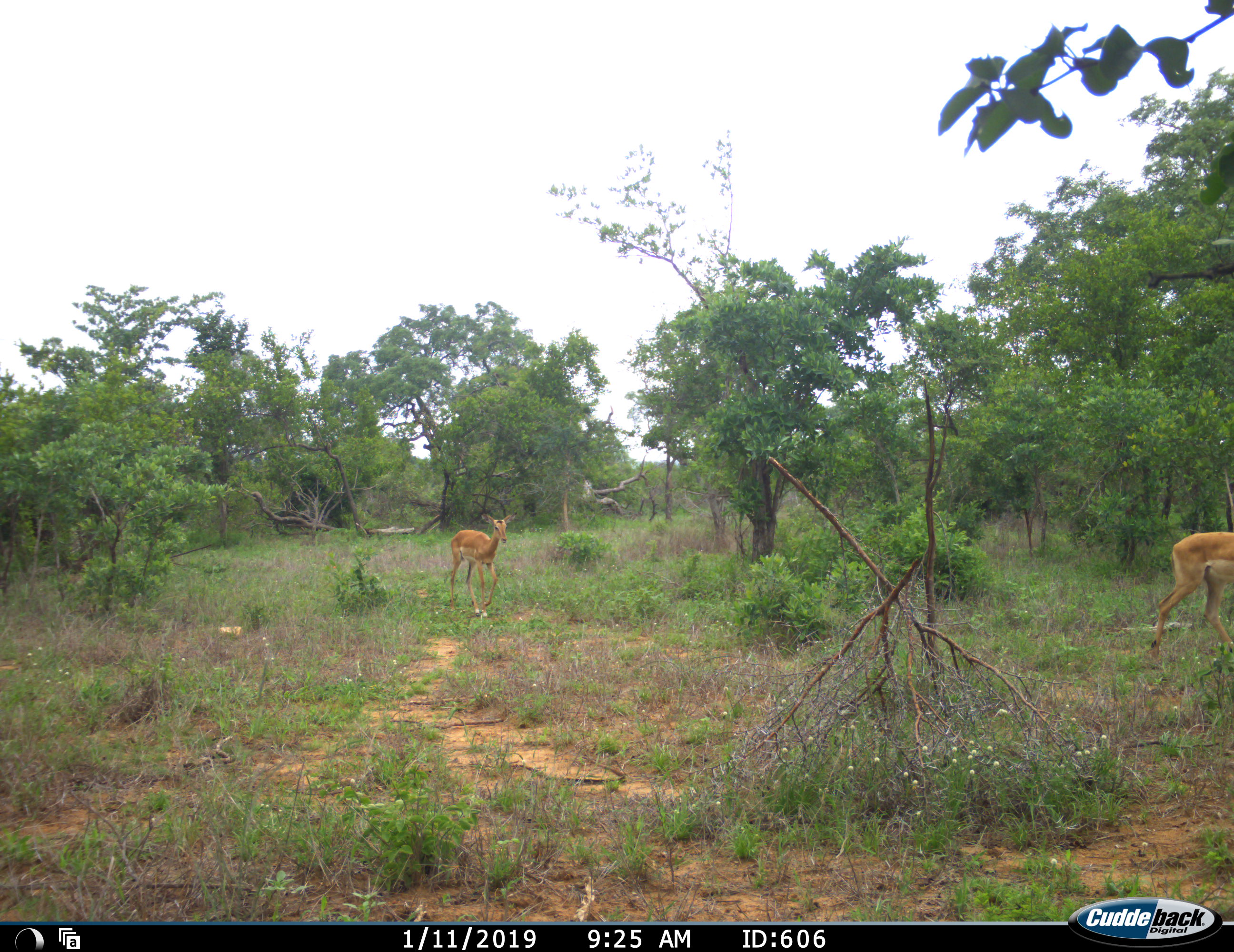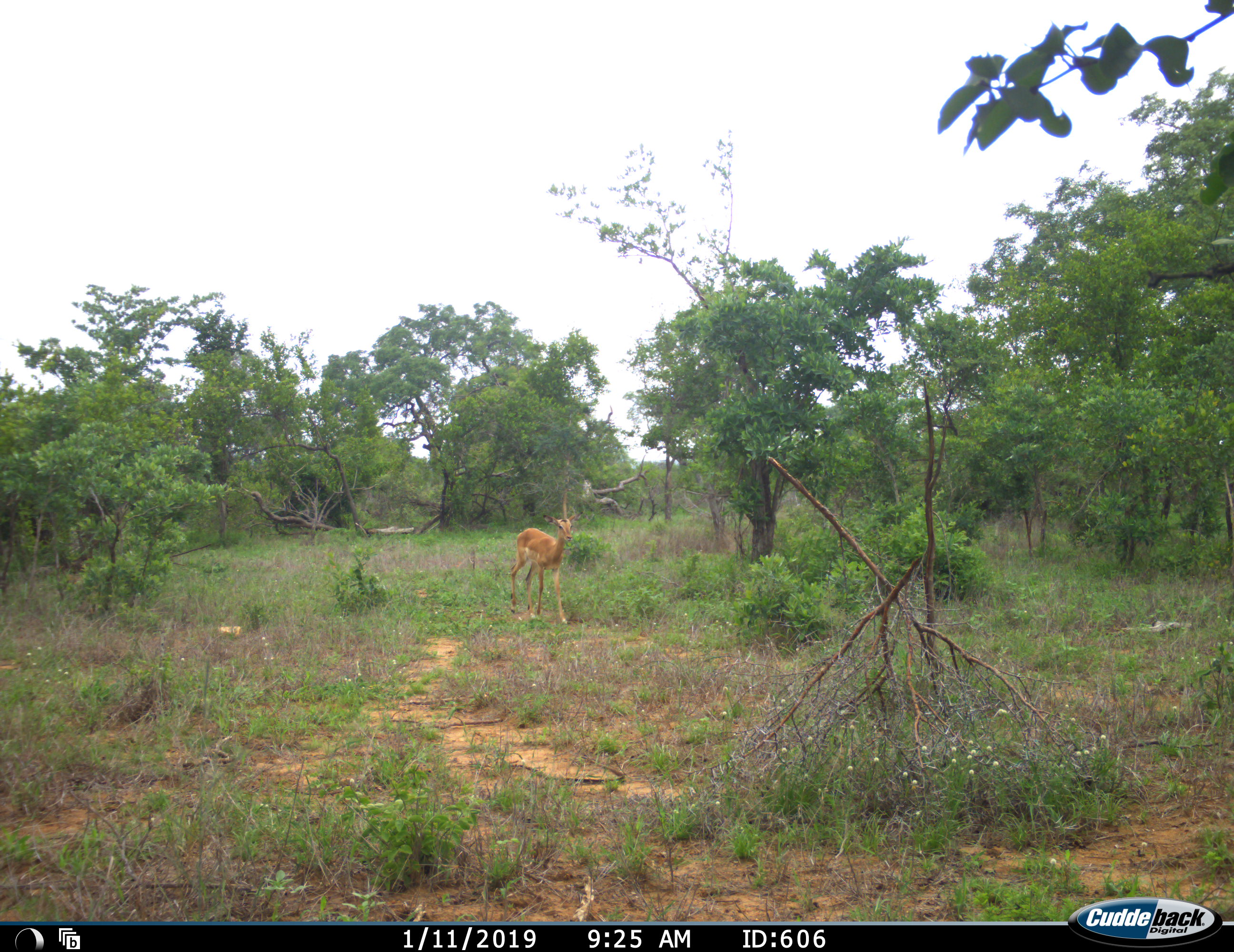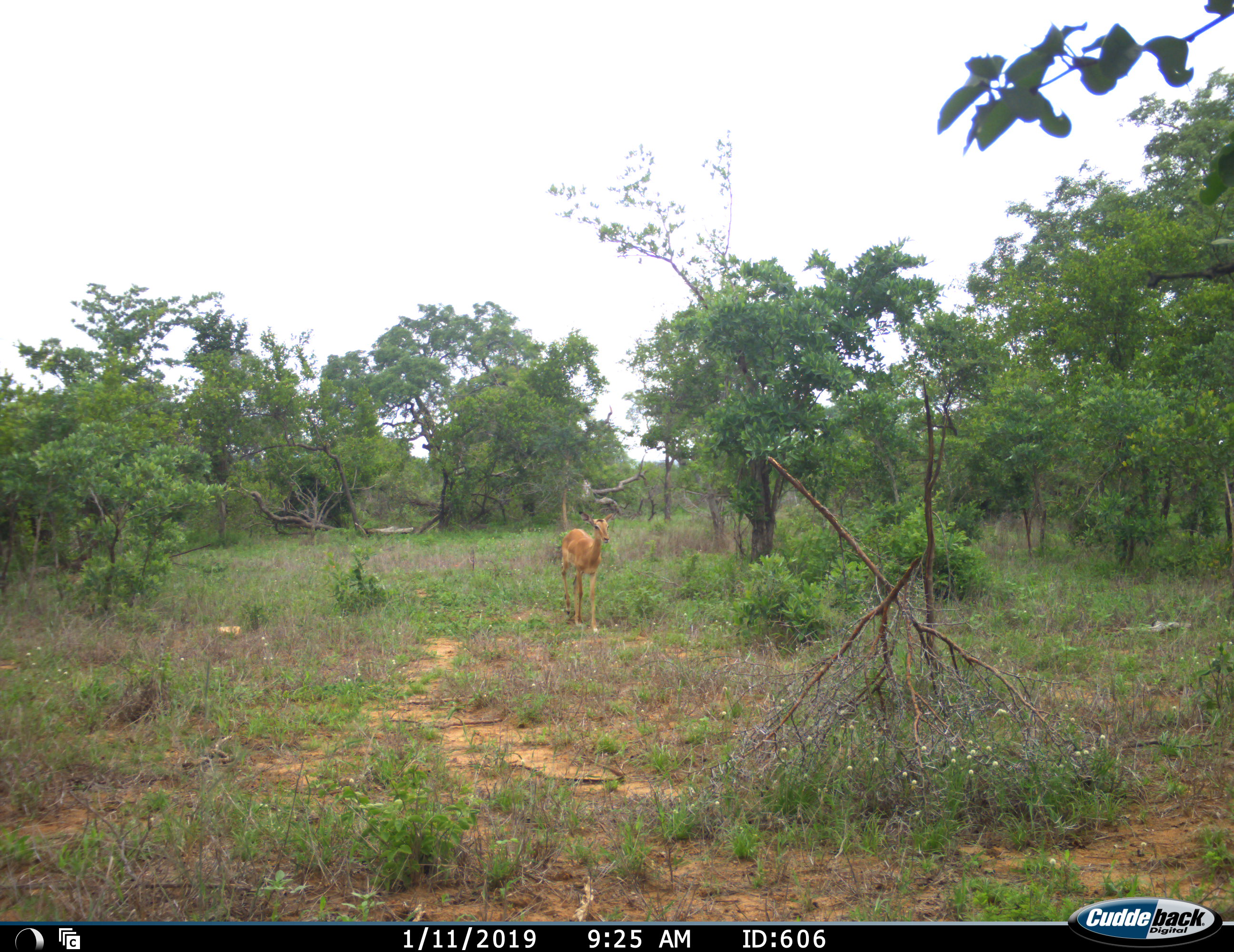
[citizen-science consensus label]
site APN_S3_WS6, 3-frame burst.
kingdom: Animalia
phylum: Chordata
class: Mammalia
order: Artiodactyla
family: Bovidae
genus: Aepyceros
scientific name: Aepyceros melampus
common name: impala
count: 2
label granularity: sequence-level